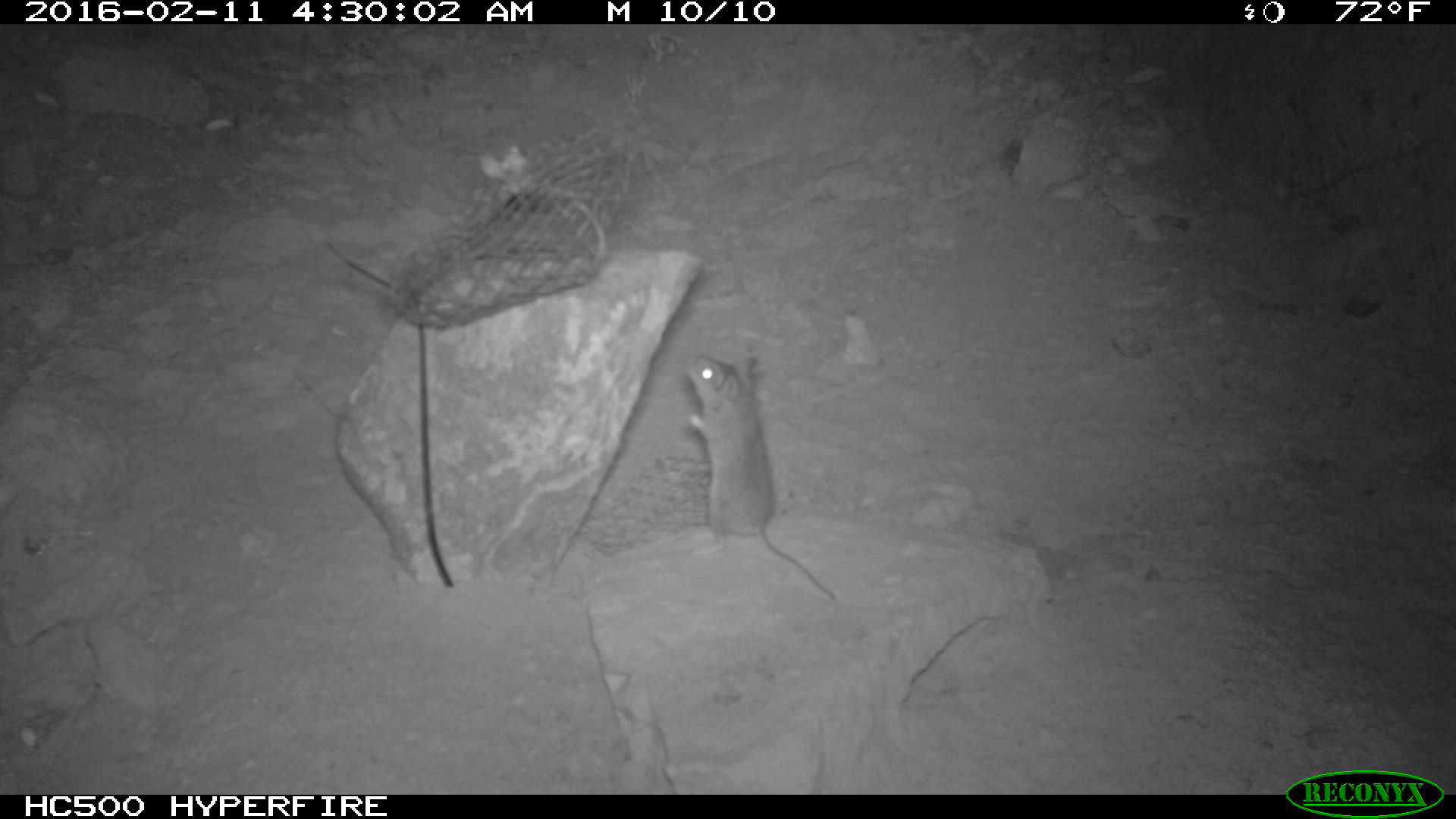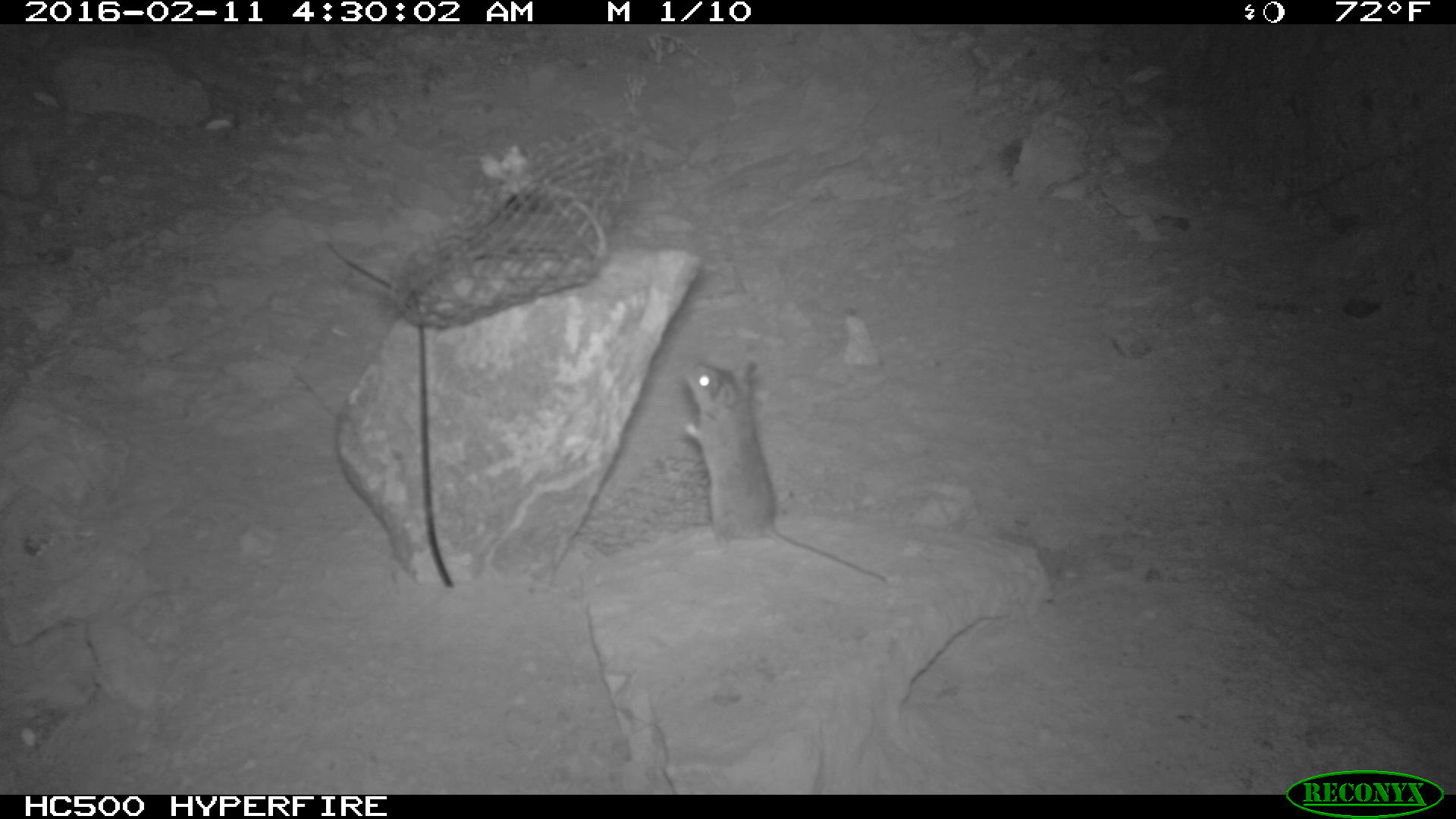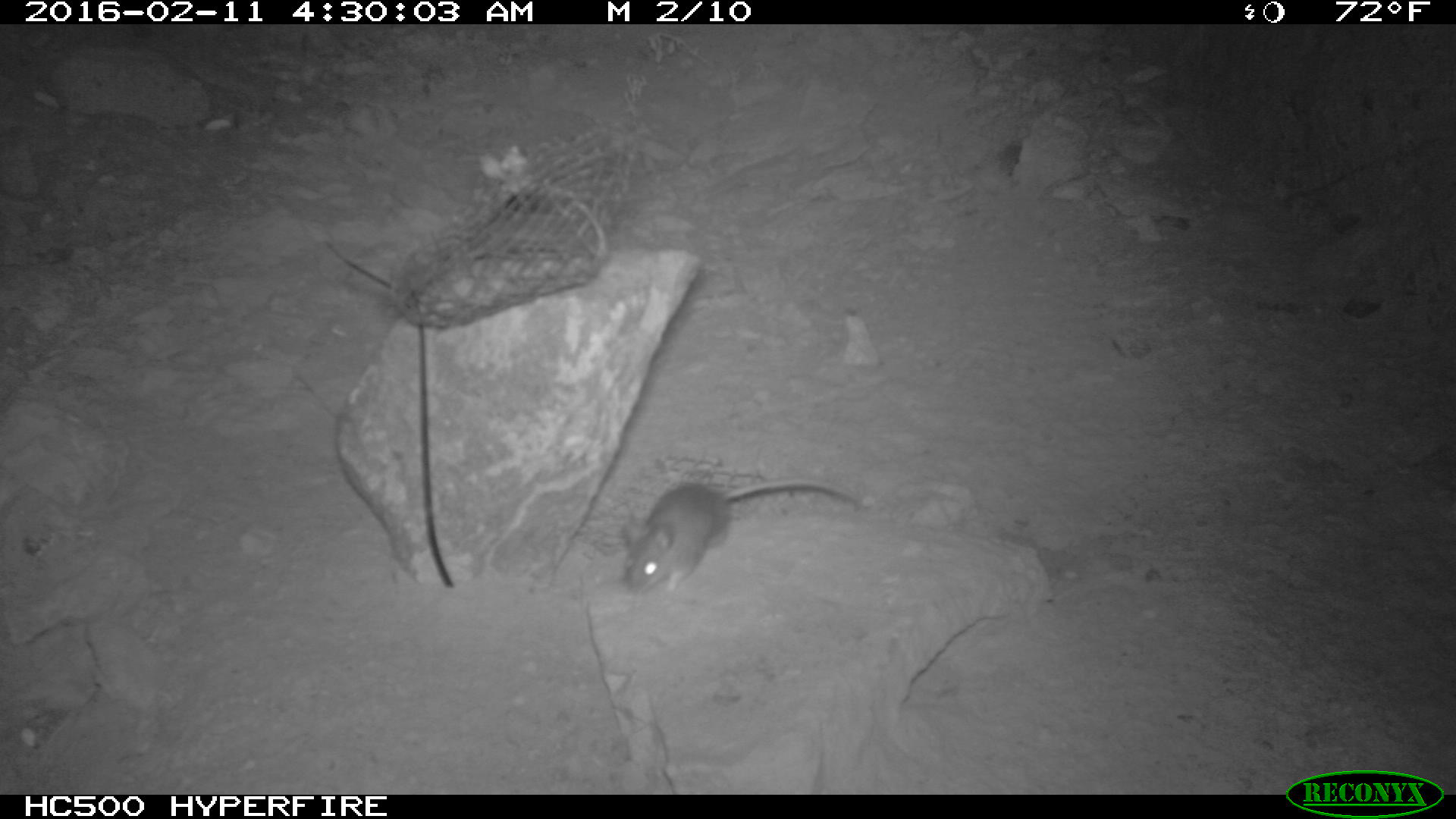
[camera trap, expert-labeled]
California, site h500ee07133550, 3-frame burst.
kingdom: Animalia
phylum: Chordata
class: Mammalia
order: Rodentia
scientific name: Rodentia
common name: rodent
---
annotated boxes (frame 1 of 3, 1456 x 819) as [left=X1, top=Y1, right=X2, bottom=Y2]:
rodent: [left=676, top=352, right=838, bottom=604]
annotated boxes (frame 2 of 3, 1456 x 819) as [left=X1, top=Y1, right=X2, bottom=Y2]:
rodent: [left=685, top=359, right=889, bottom=584]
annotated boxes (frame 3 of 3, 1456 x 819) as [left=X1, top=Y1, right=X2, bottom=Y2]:
rodent: [left=621, top=479, right=854, bottom=592]